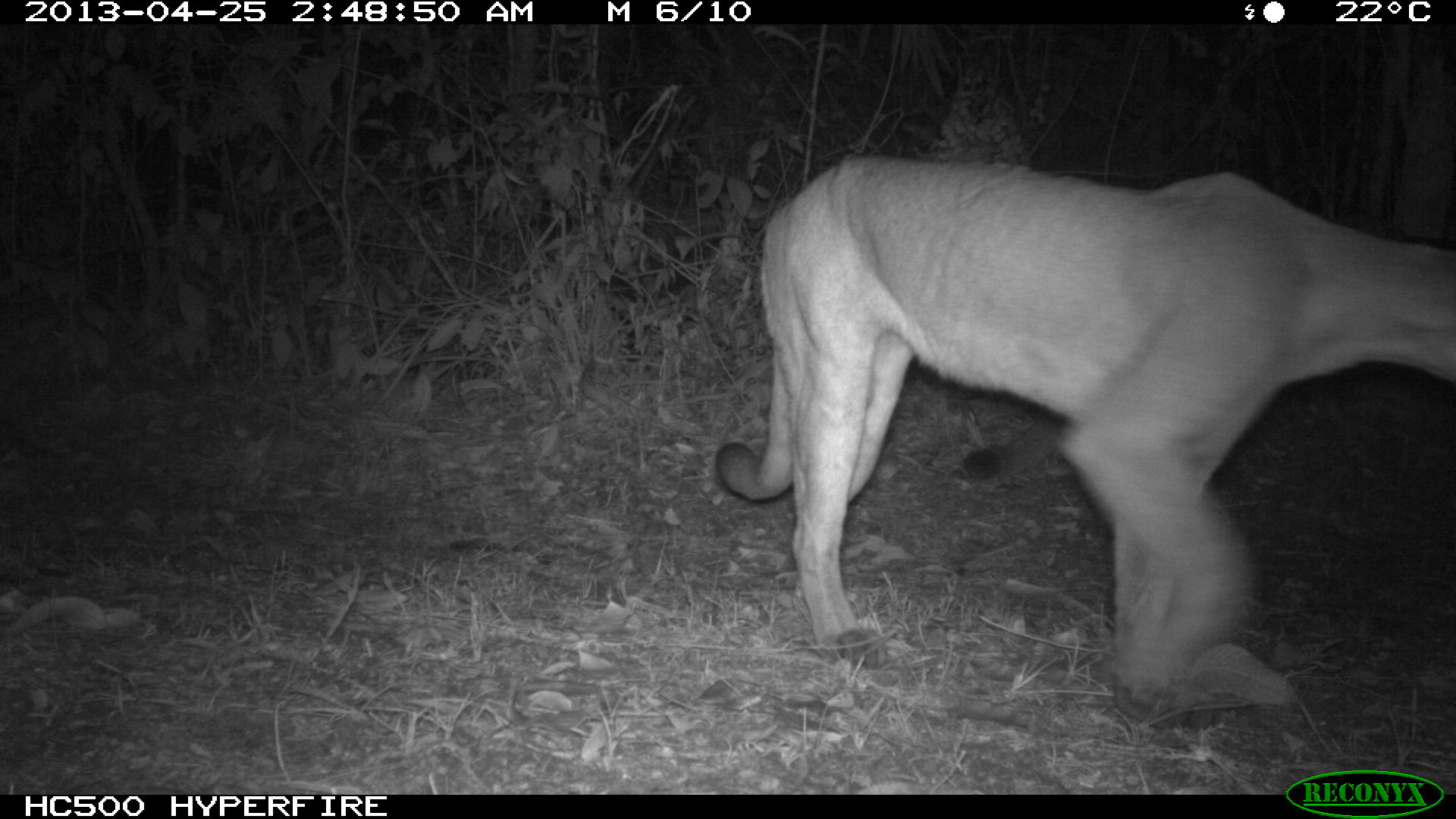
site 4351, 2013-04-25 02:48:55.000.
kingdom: Animalia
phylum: Chordata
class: Mammalia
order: Carnivora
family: Felidae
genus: Puma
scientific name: Puma concolor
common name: mountain lion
Puma concolor (mountain lion), count 2.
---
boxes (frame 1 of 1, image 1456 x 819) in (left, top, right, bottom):
puma concolor: (711, 147, 1453, 733)